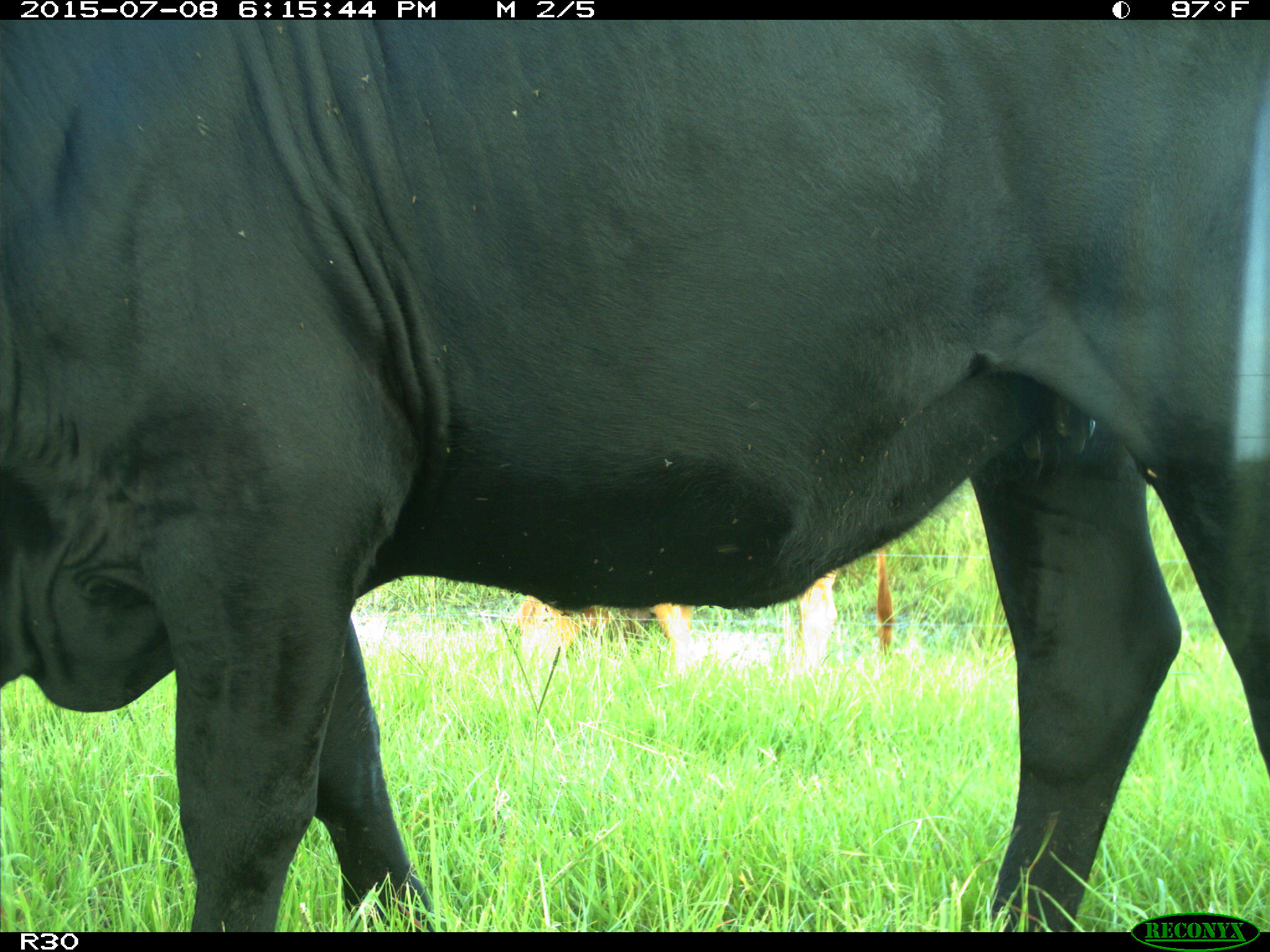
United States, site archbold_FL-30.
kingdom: Animalia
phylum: Chordata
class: Mammalia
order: Artiodactyla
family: Bovidae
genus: Bos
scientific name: Bos taurus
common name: domestic cow